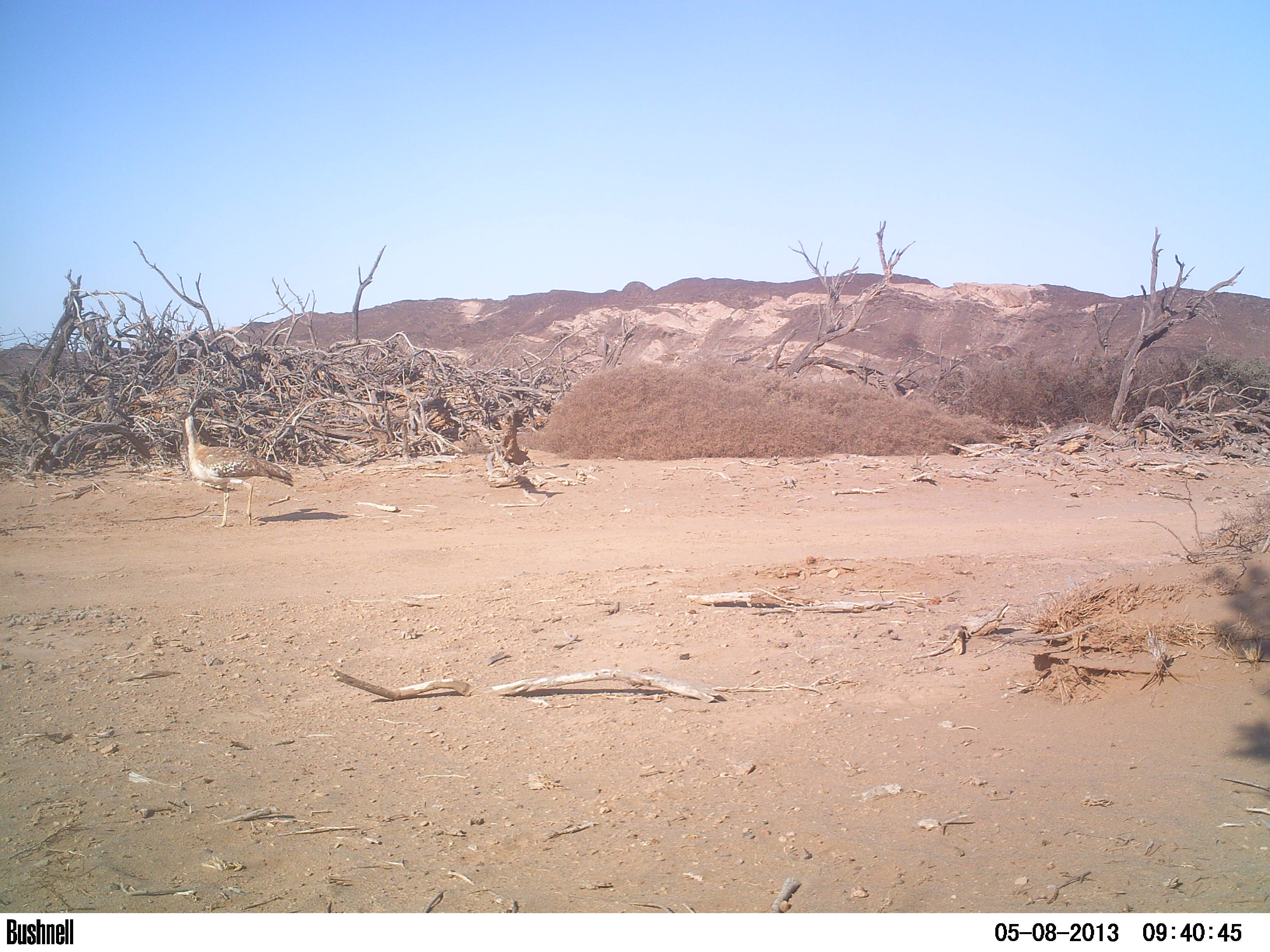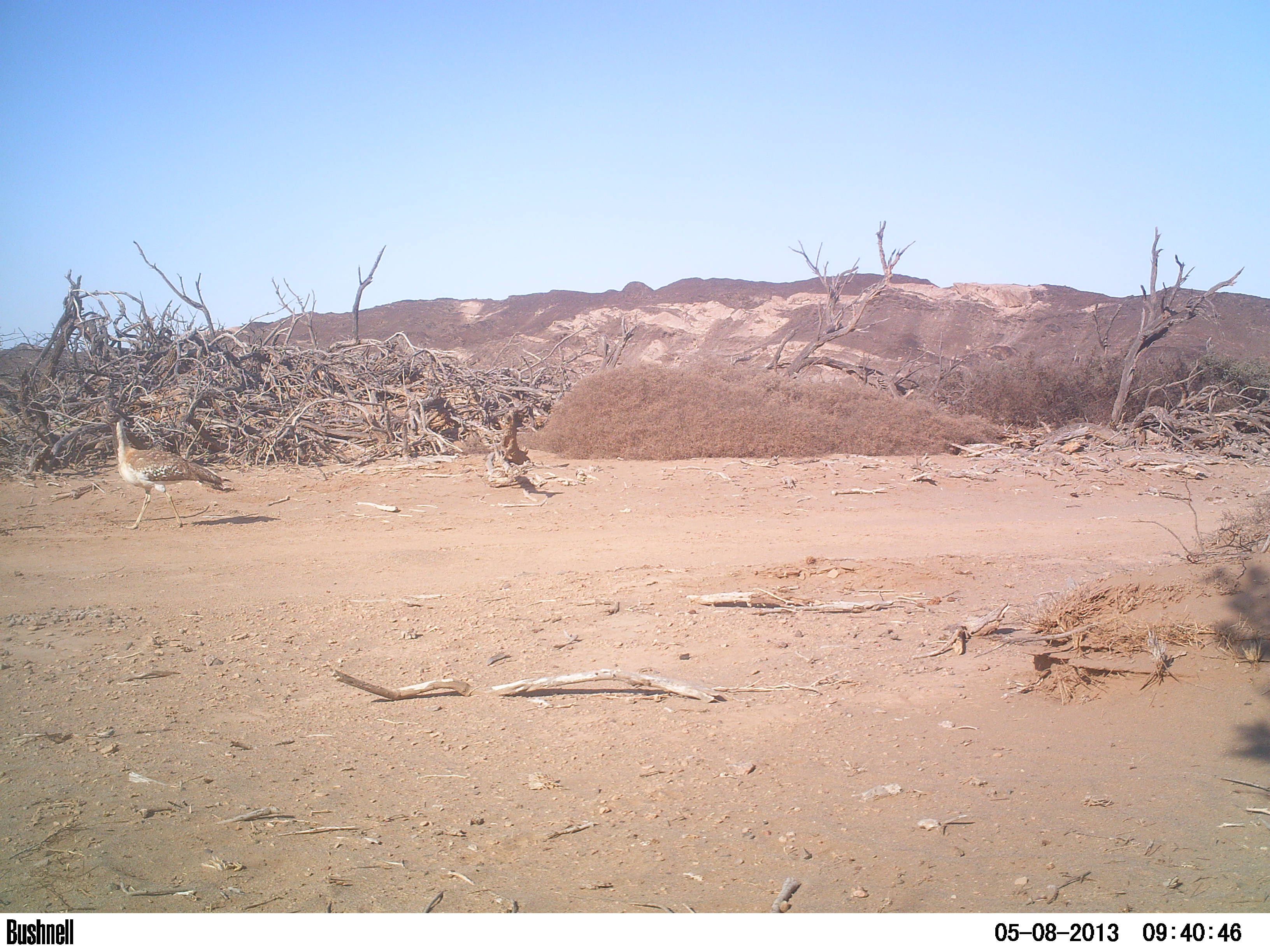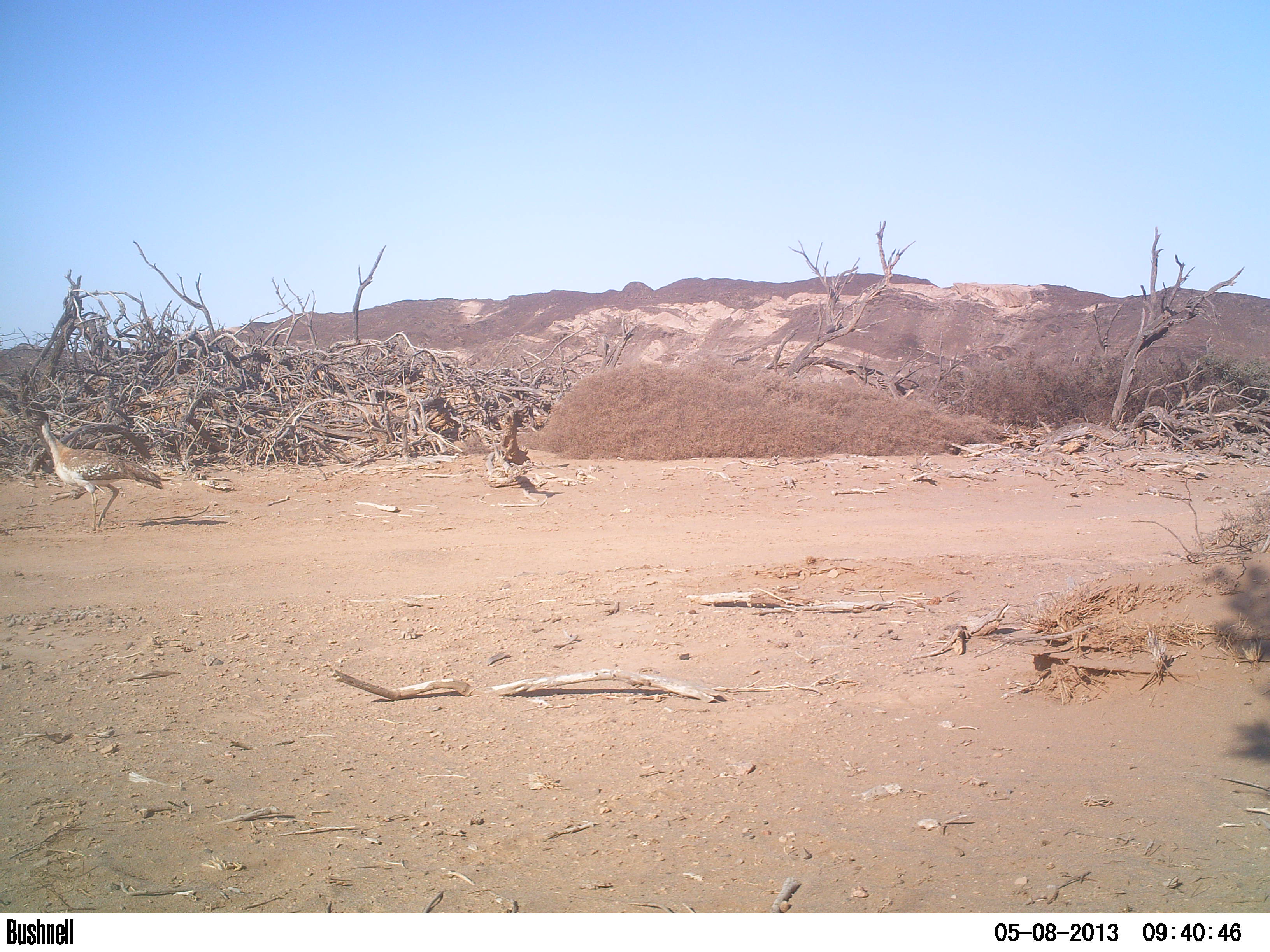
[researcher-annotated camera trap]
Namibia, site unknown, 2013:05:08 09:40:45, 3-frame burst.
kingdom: Animalia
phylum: Chordata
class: Aves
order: Otidiformes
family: Otididae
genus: Neotis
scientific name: Neotis ludwigii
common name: ludwig's bustard